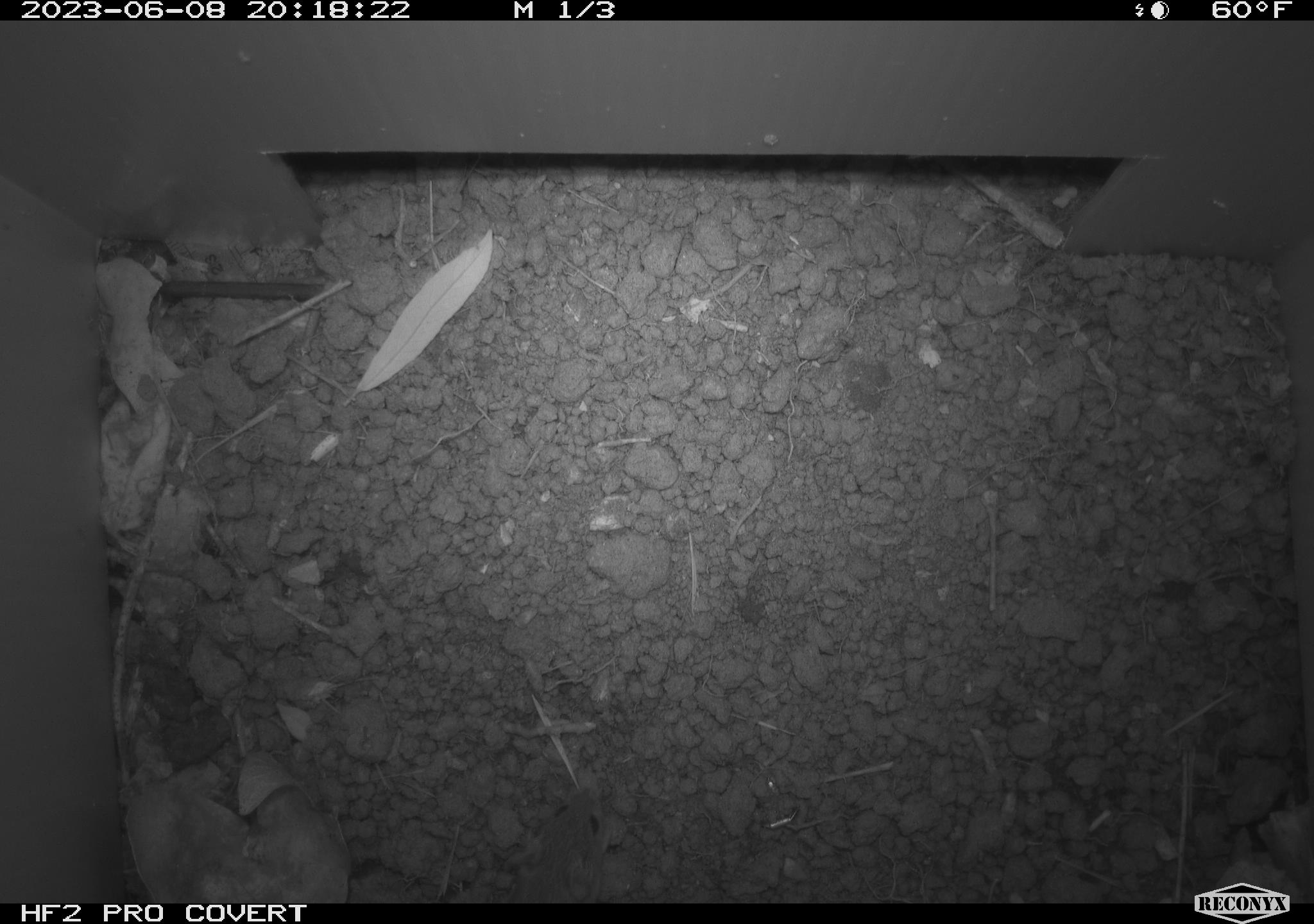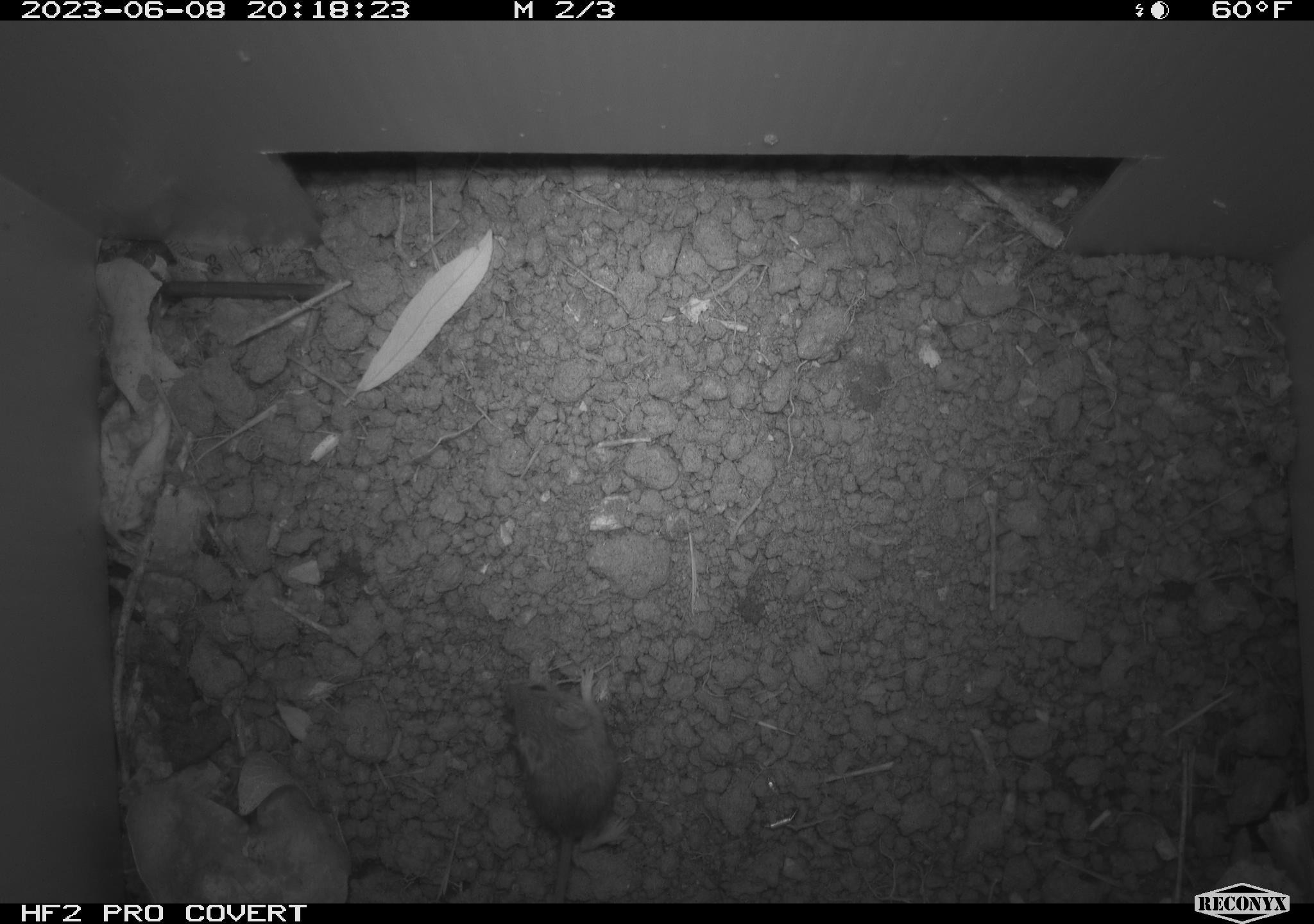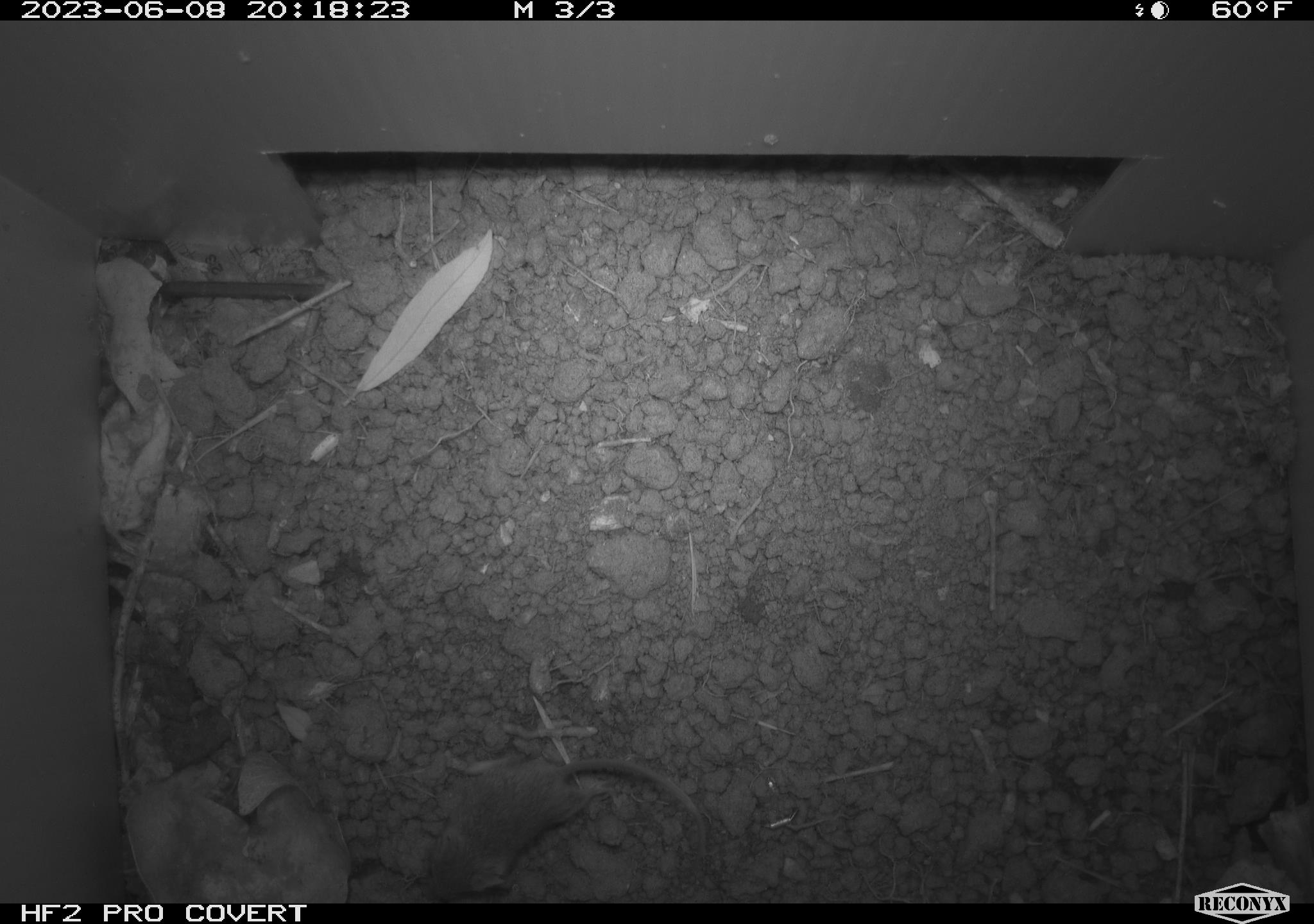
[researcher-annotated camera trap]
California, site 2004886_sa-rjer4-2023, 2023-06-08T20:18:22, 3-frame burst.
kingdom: Animalia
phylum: Chordata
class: Mammalia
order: Rodentia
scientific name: Rodentia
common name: mouse species